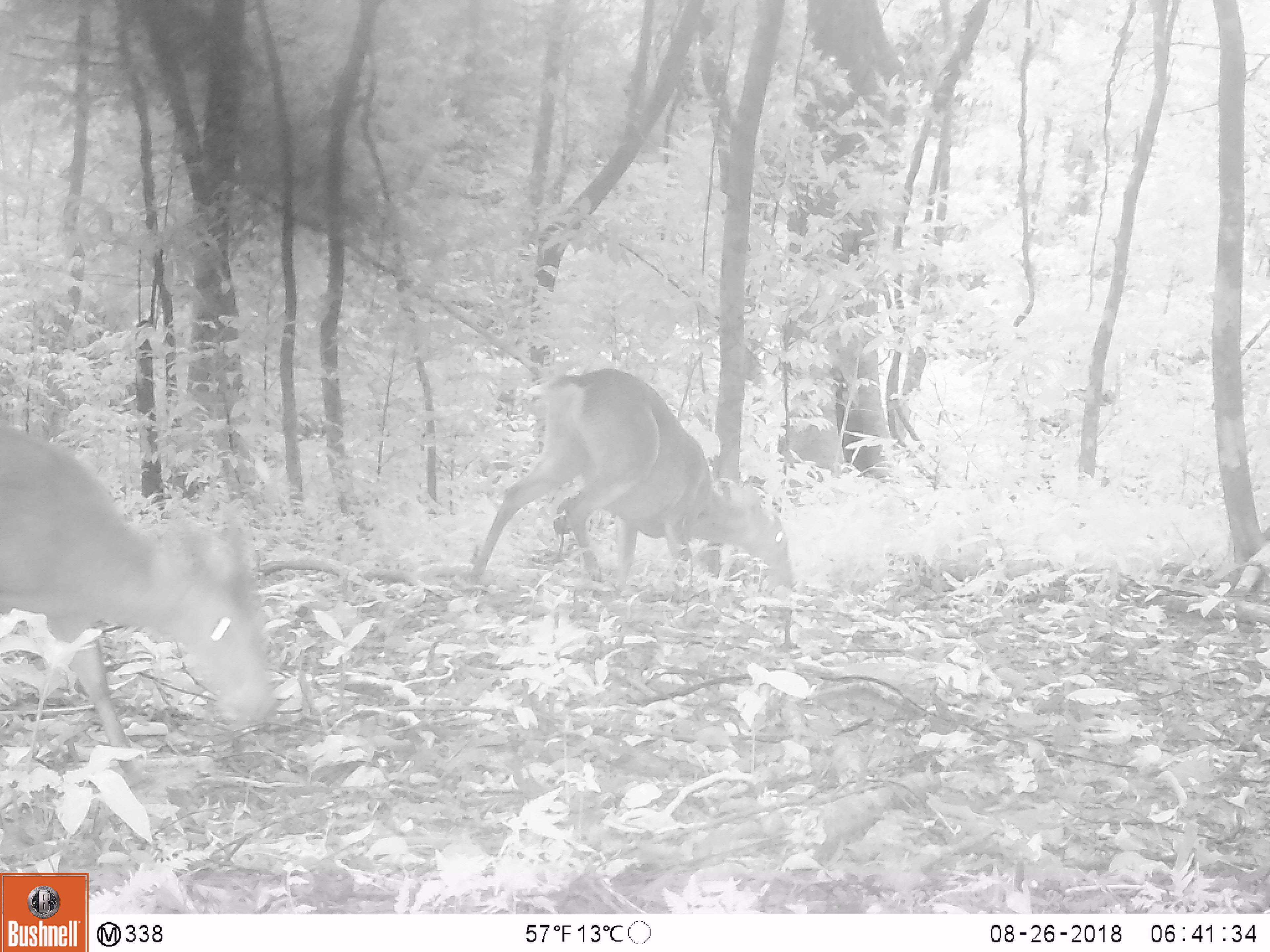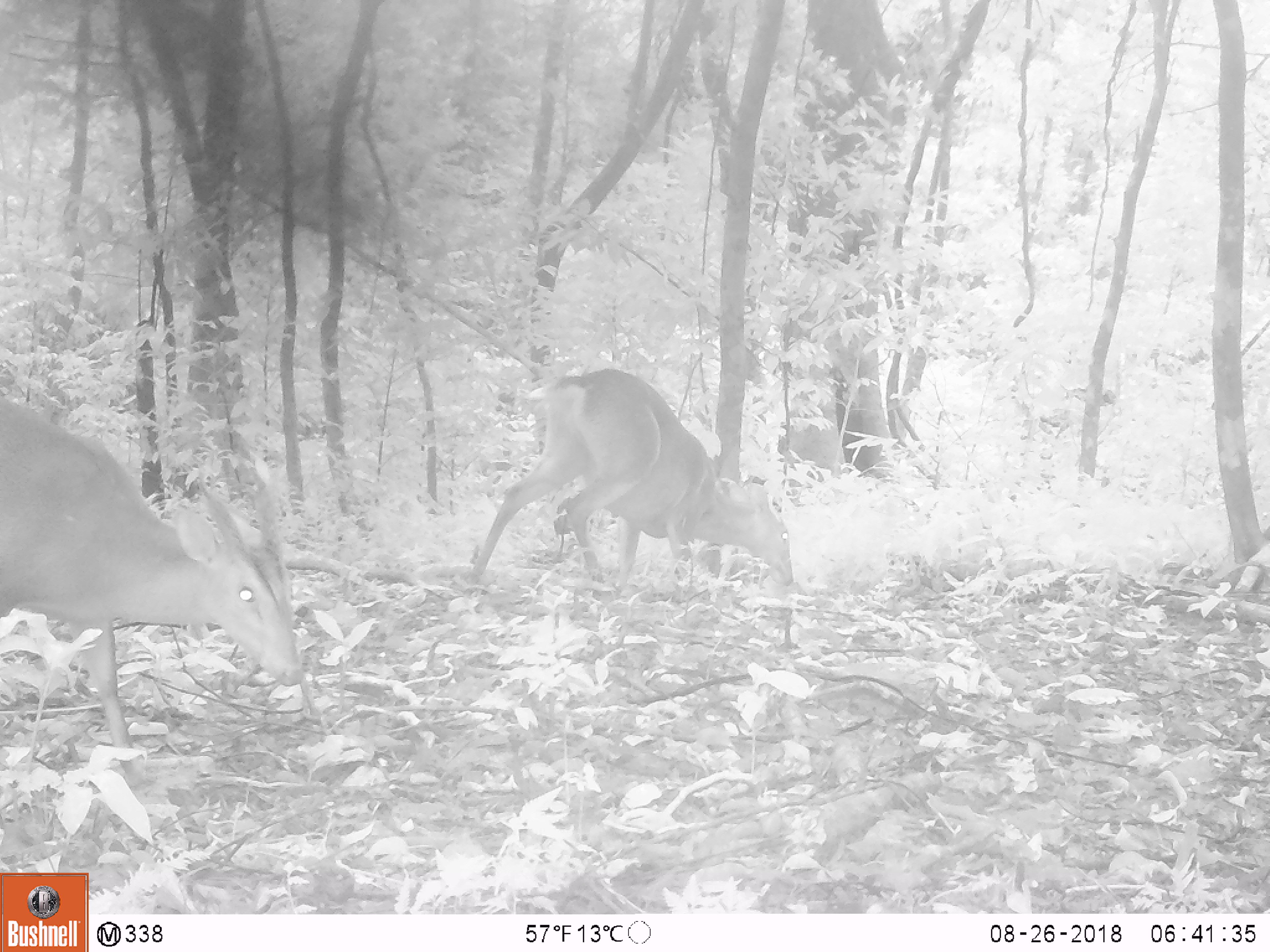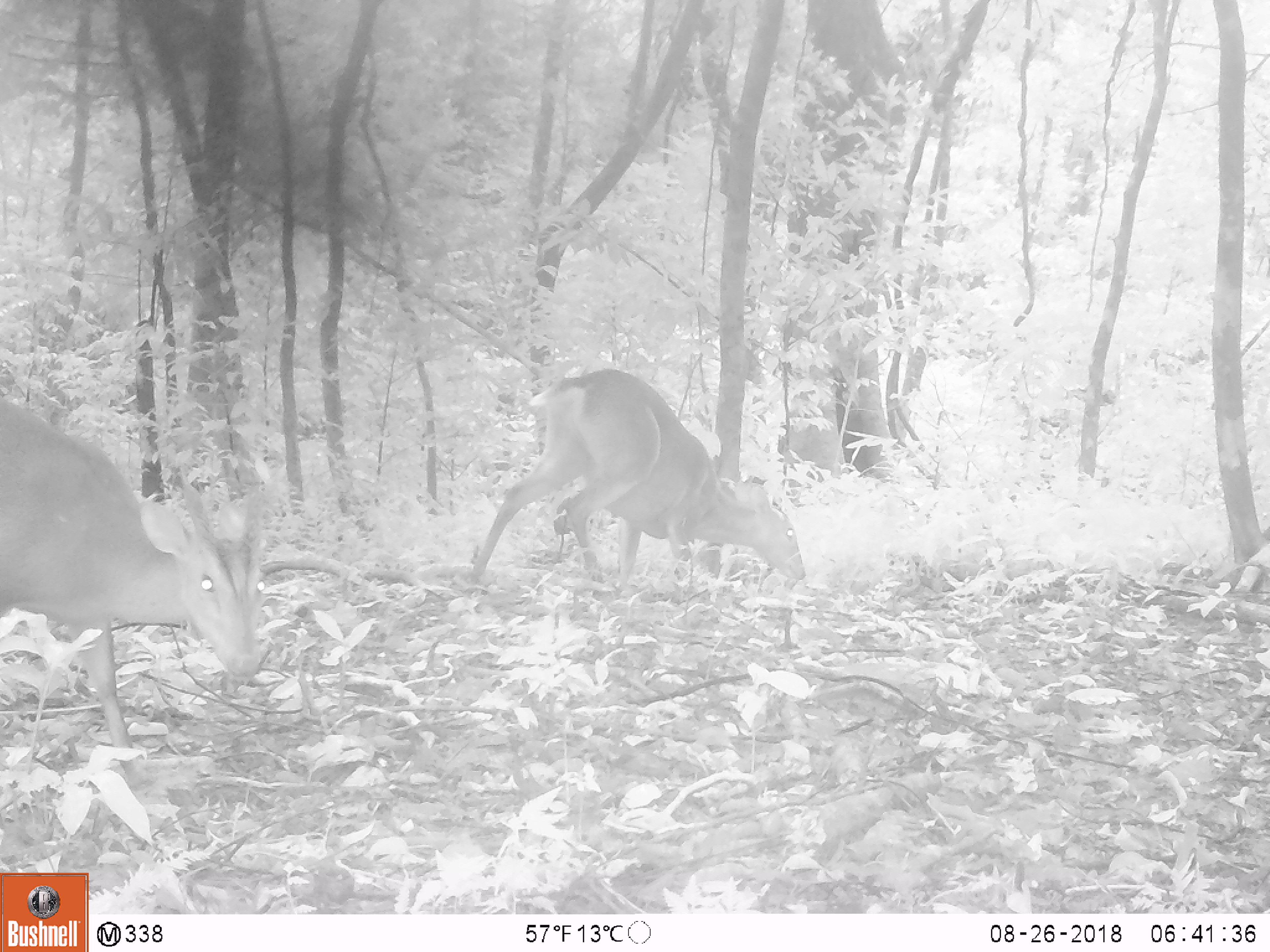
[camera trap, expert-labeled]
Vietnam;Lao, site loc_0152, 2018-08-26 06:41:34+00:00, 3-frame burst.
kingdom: Animalia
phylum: Chordata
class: Mammalia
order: Artiodactyla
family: Cervidae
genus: Muntiacus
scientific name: Muntiacus vuquangensis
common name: large-antlered muntjac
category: large antlered muntjac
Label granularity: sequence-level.